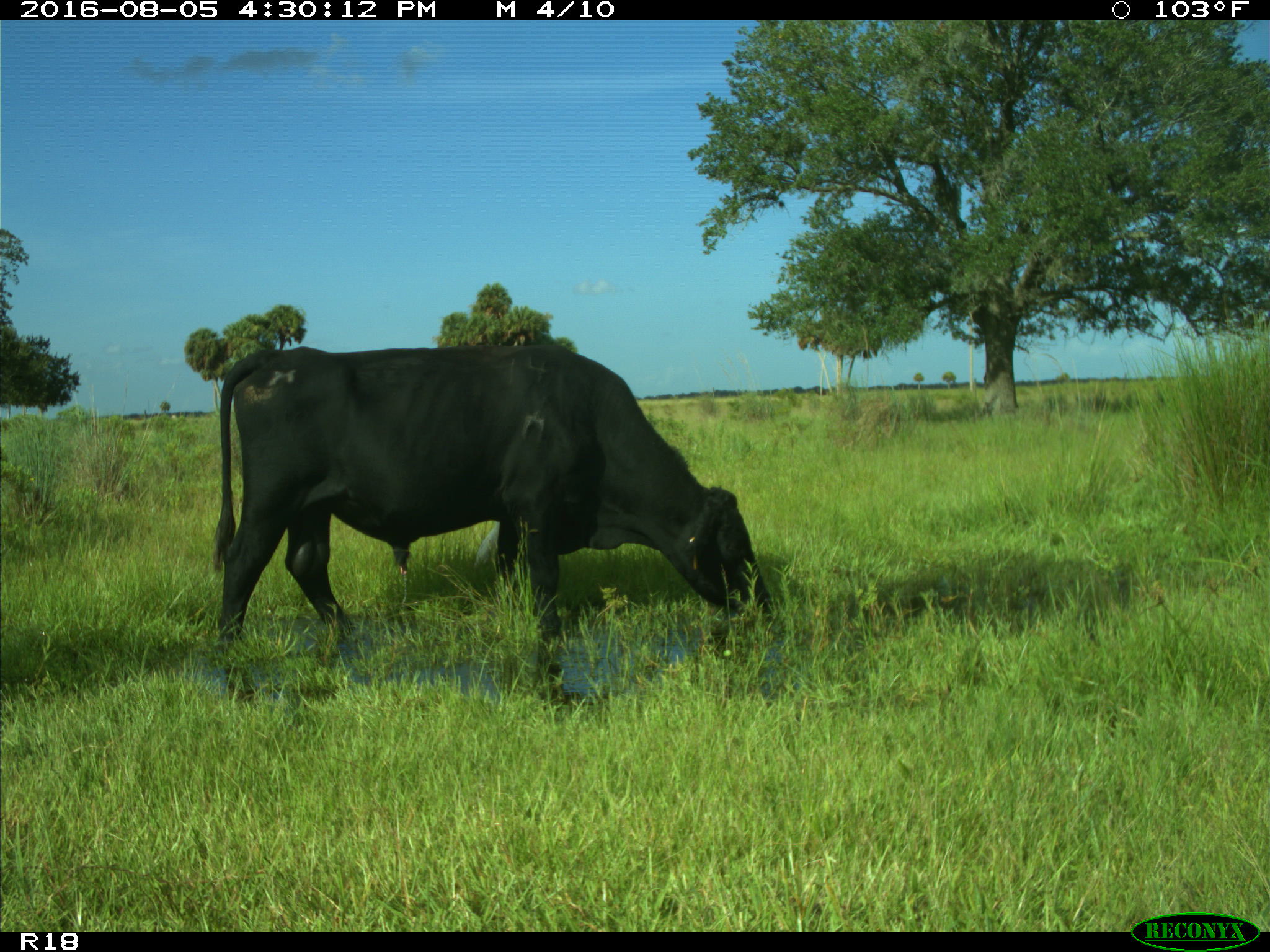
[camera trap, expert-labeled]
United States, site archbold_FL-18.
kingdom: Animalia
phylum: Chordata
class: Mammalia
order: Artiodactyla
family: Bovidae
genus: Bos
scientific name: Bos taurus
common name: domestic cow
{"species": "Bos taurus (domestic cow)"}